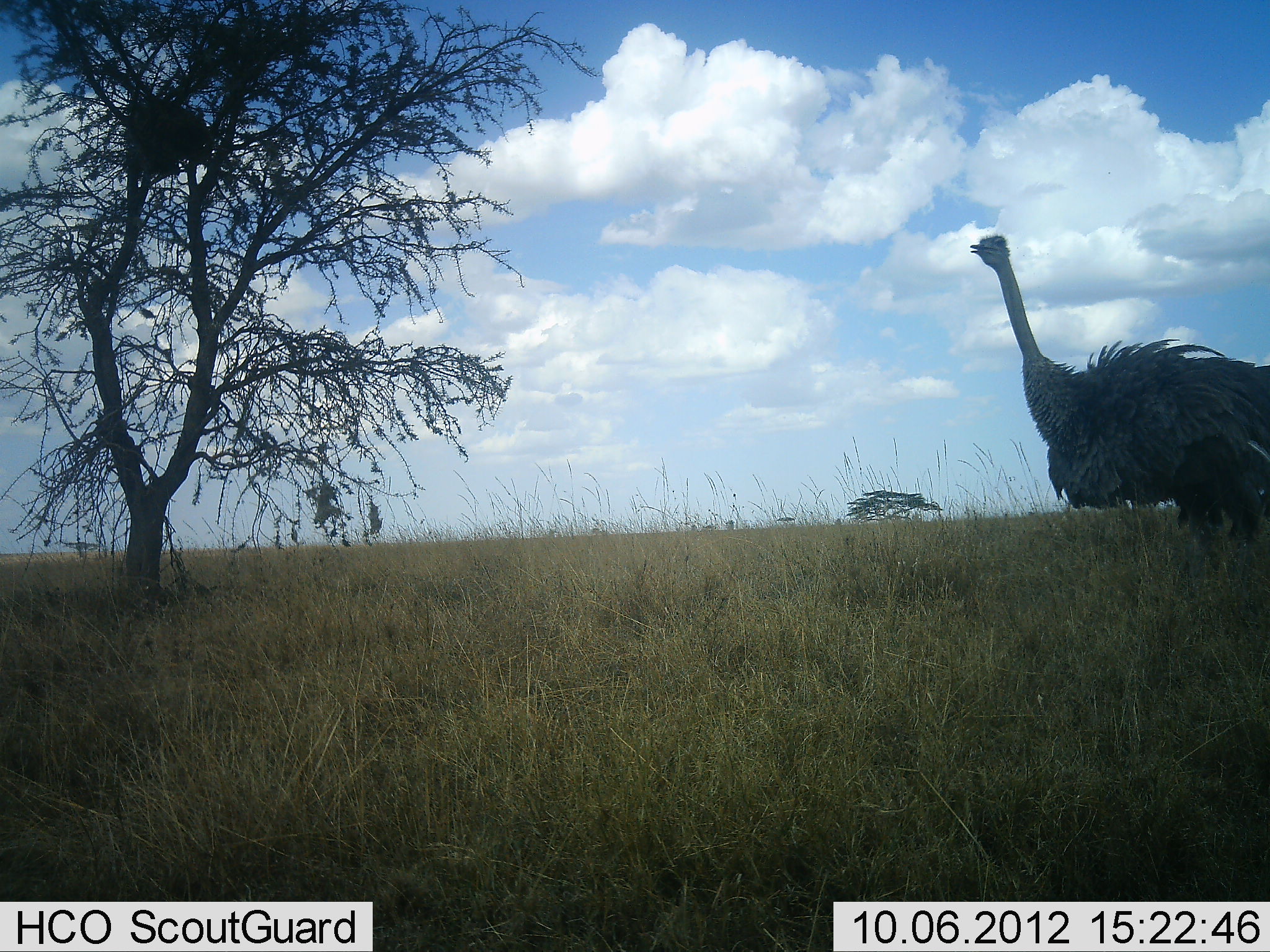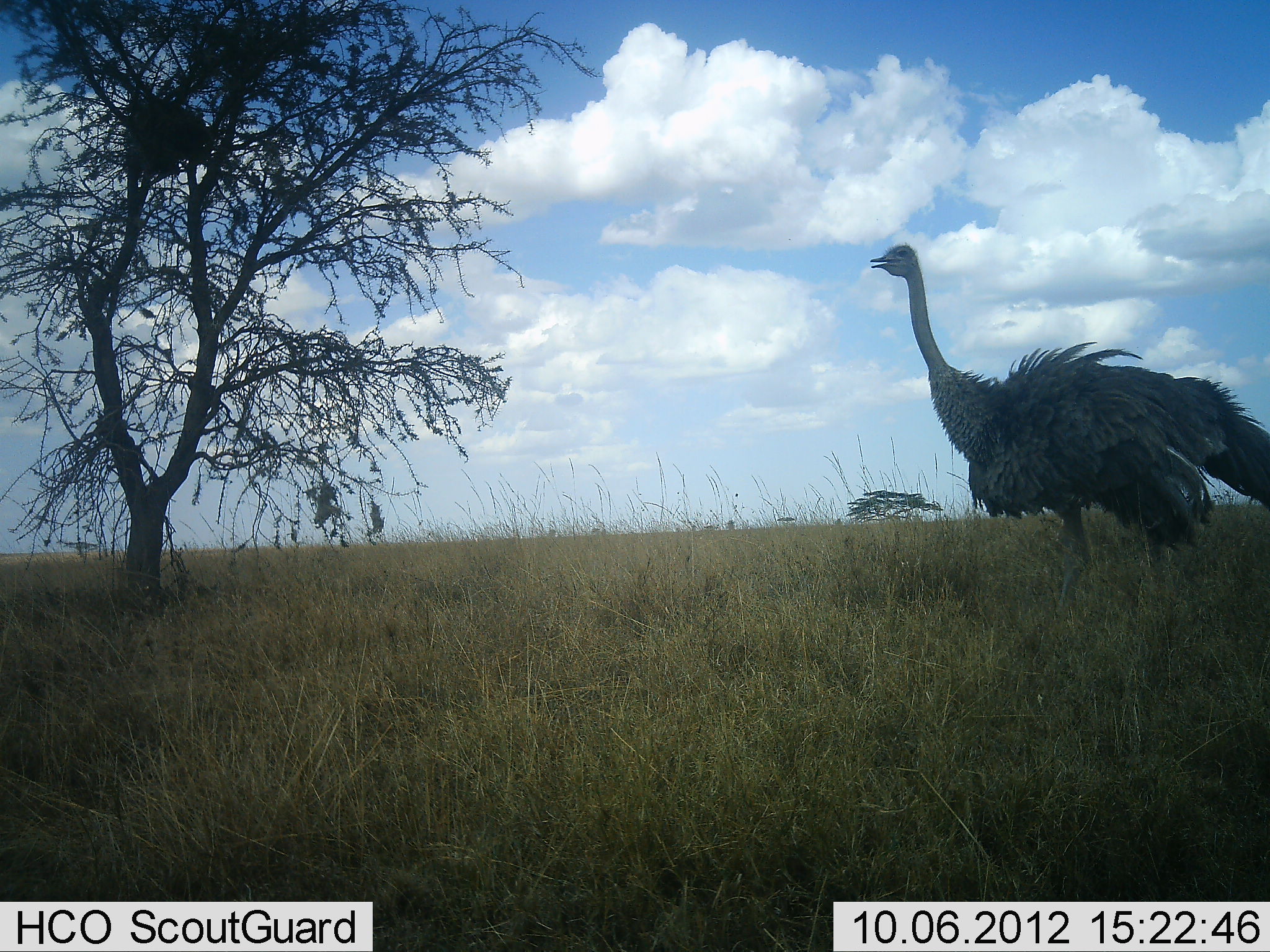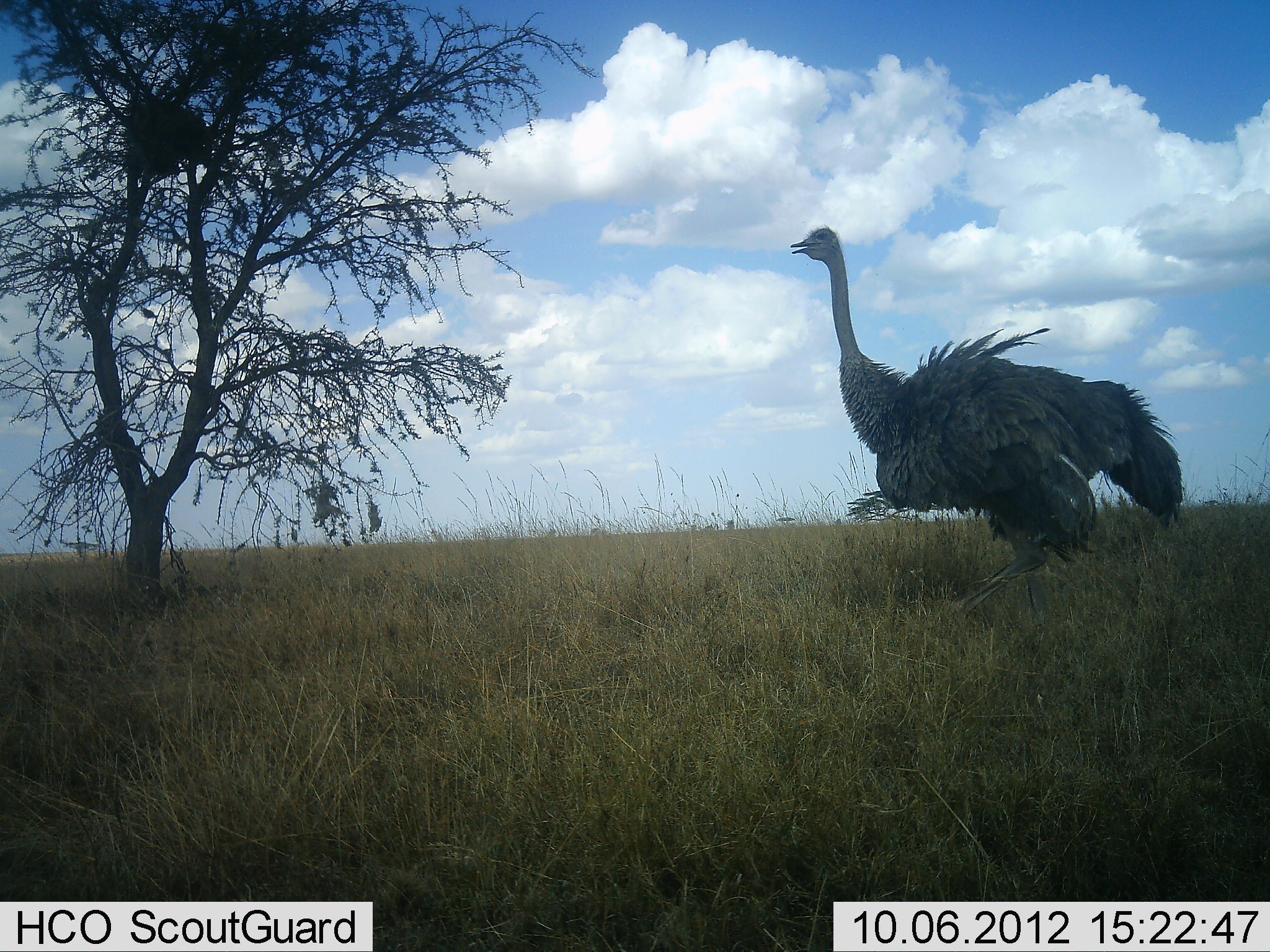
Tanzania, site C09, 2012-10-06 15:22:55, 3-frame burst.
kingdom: Animalia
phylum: Chordata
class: Aves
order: Struthioniformes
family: Struthionidae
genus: Struthio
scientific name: Struthio camelus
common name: ostrich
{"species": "ostrich (Struthio camelus)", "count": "1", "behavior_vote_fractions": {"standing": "10%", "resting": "0%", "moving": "90%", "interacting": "0%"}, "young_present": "0%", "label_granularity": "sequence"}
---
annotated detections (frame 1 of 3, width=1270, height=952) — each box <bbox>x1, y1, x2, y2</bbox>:
animal: <bbox>970, 235, 1270, 637</bbox>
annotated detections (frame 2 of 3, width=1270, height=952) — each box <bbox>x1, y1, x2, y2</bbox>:
animal: <bbox>869, 243, 1270, 676</bbox>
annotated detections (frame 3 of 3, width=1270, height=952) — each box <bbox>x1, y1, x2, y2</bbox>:
animal: <bbox>791, 225, 1185, 639</bbox>